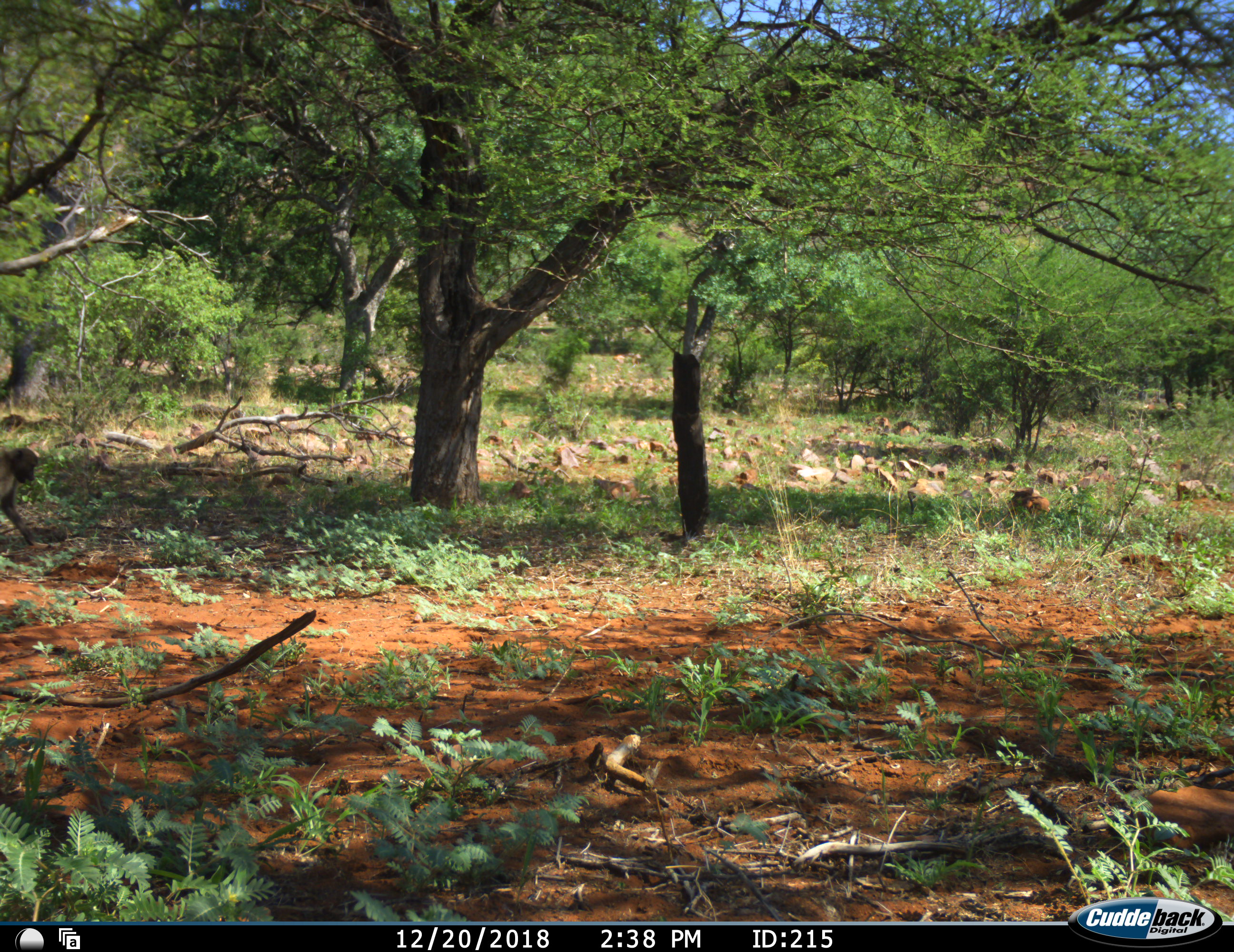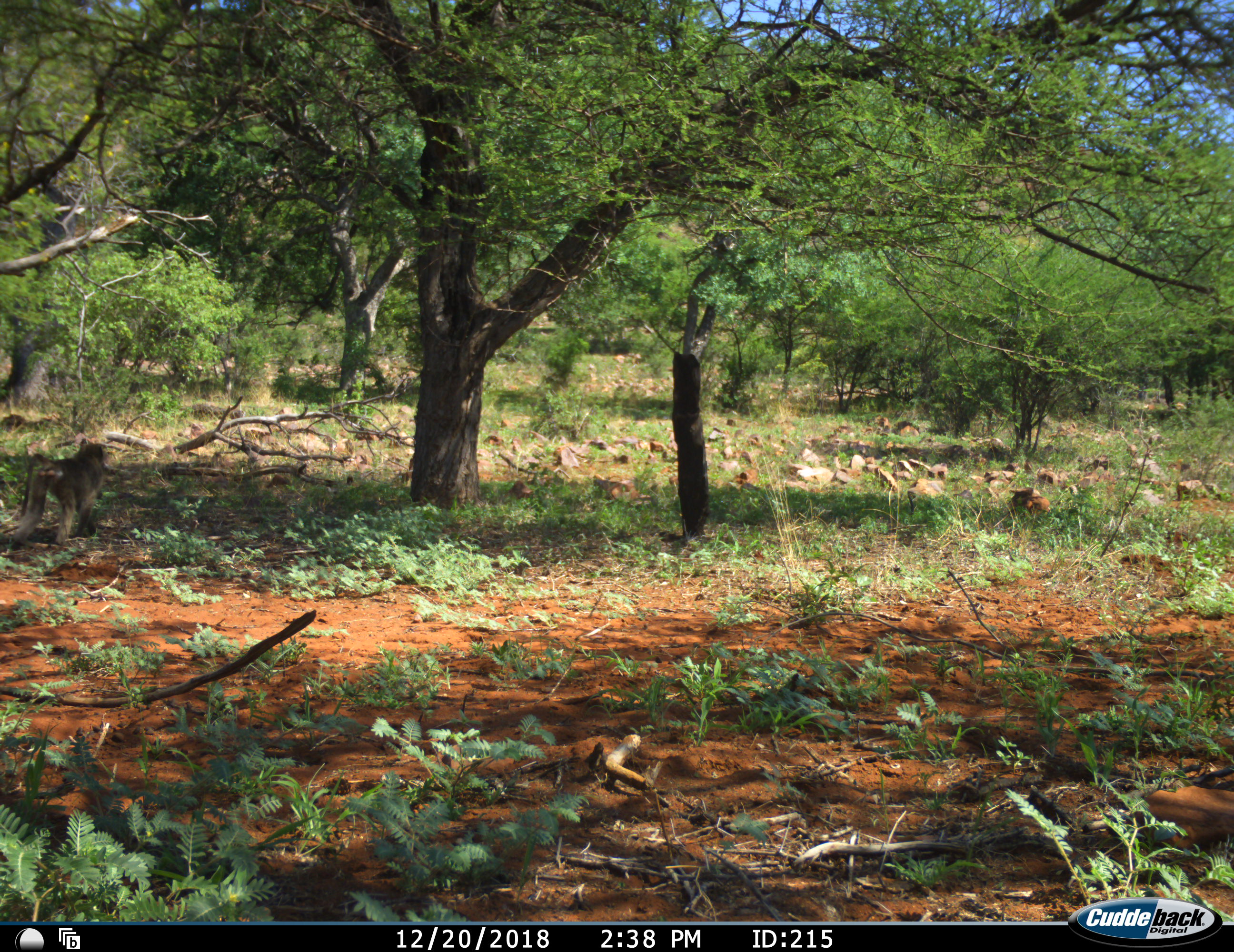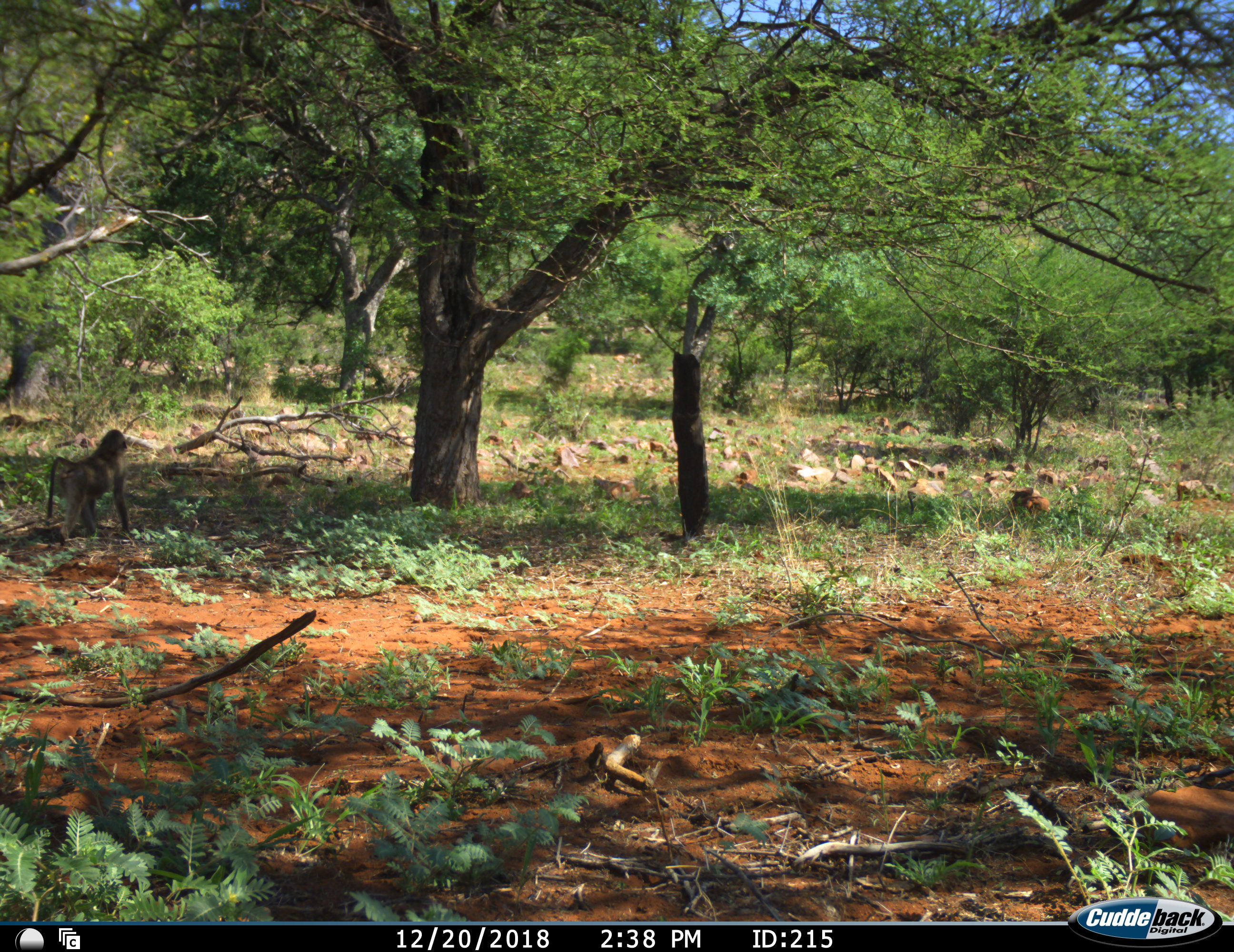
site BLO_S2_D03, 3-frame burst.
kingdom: Animalia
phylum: Chordata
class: Mammalia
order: Primates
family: Cercopithecidae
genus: Papio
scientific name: Papio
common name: baboon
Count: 1.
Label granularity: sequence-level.